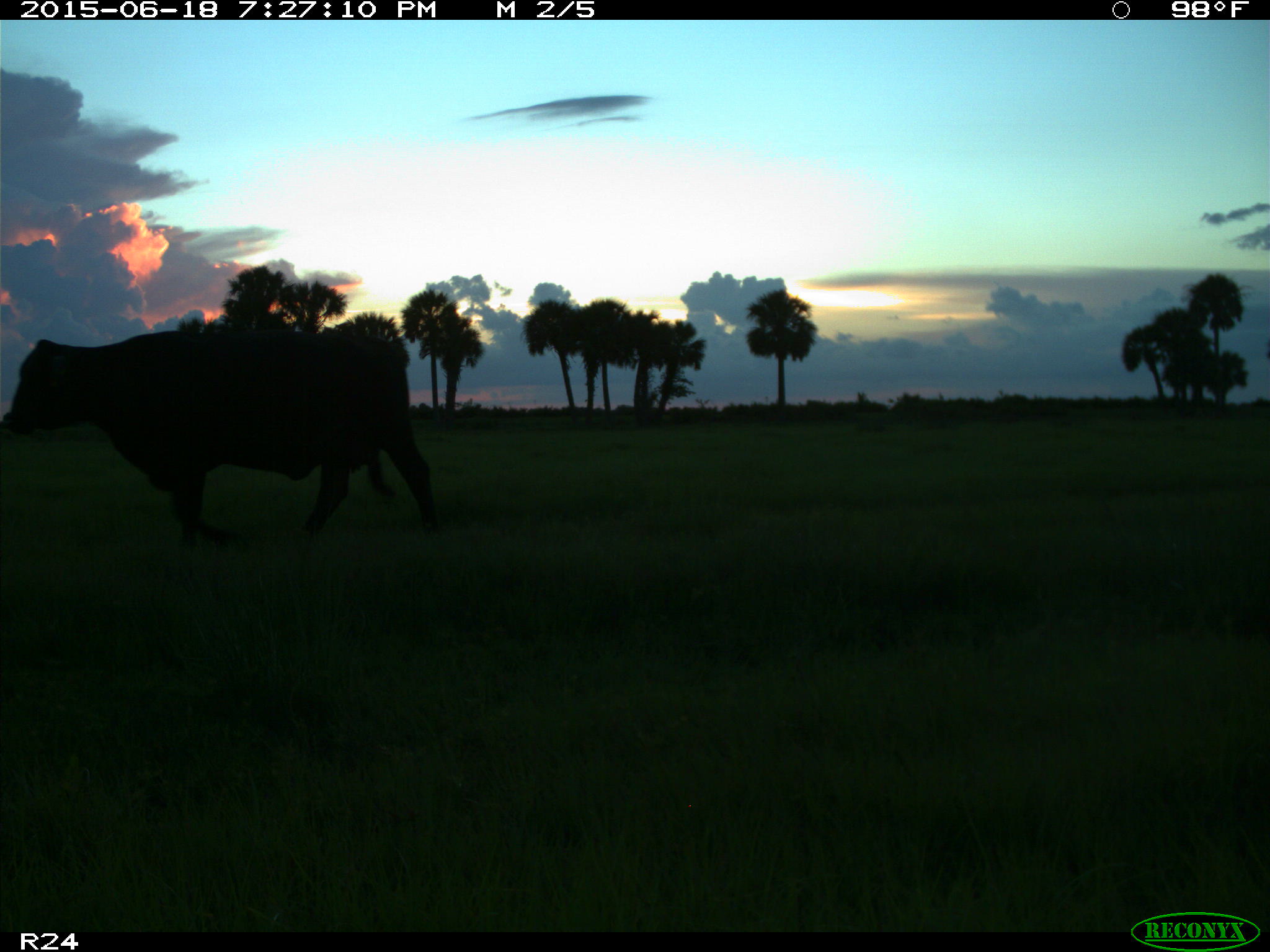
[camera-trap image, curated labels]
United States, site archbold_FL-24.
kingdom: Animalia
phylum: Chordata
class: Mammalia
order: Artiodactyla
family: Bovidae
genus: Bos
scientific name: Bos taurus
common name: domestic cow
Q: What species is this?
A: Bos taurus (domestic cow).